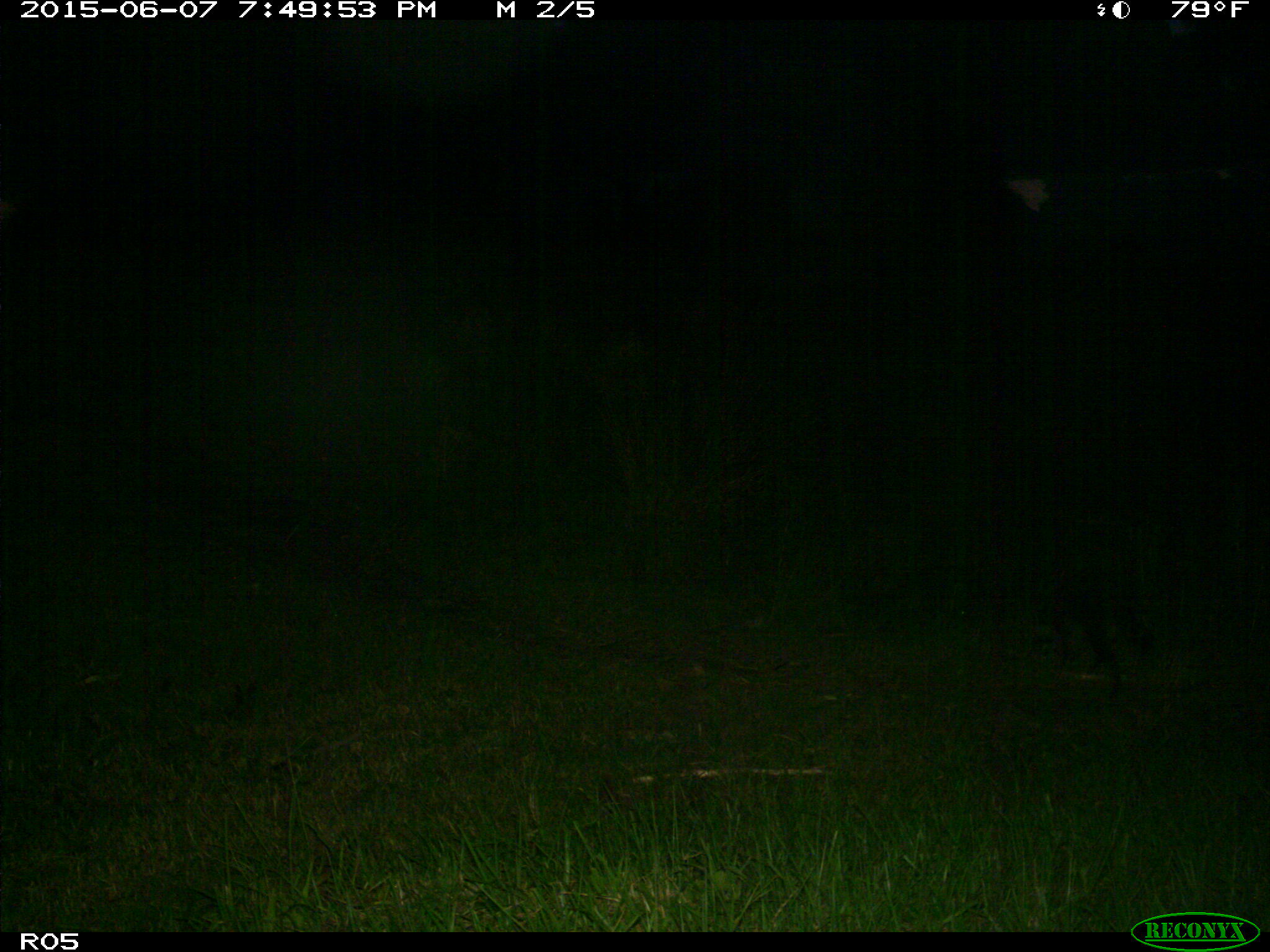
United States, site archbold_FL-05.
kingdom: Animalia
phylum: Chordata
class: Mammalia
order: Carnivora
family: Procyonidae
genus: Procyon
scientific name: Procyon lotor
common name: common raccoon